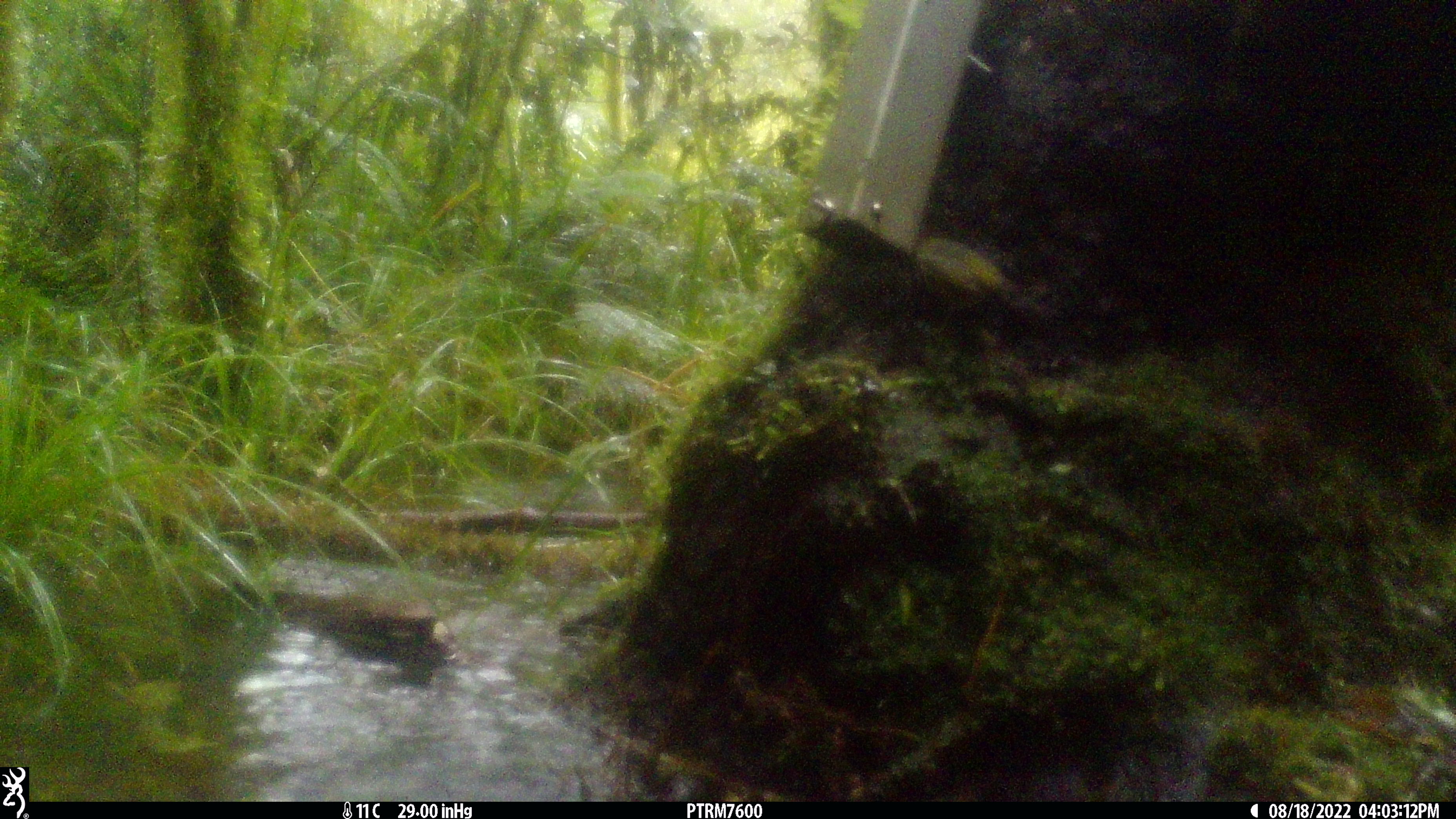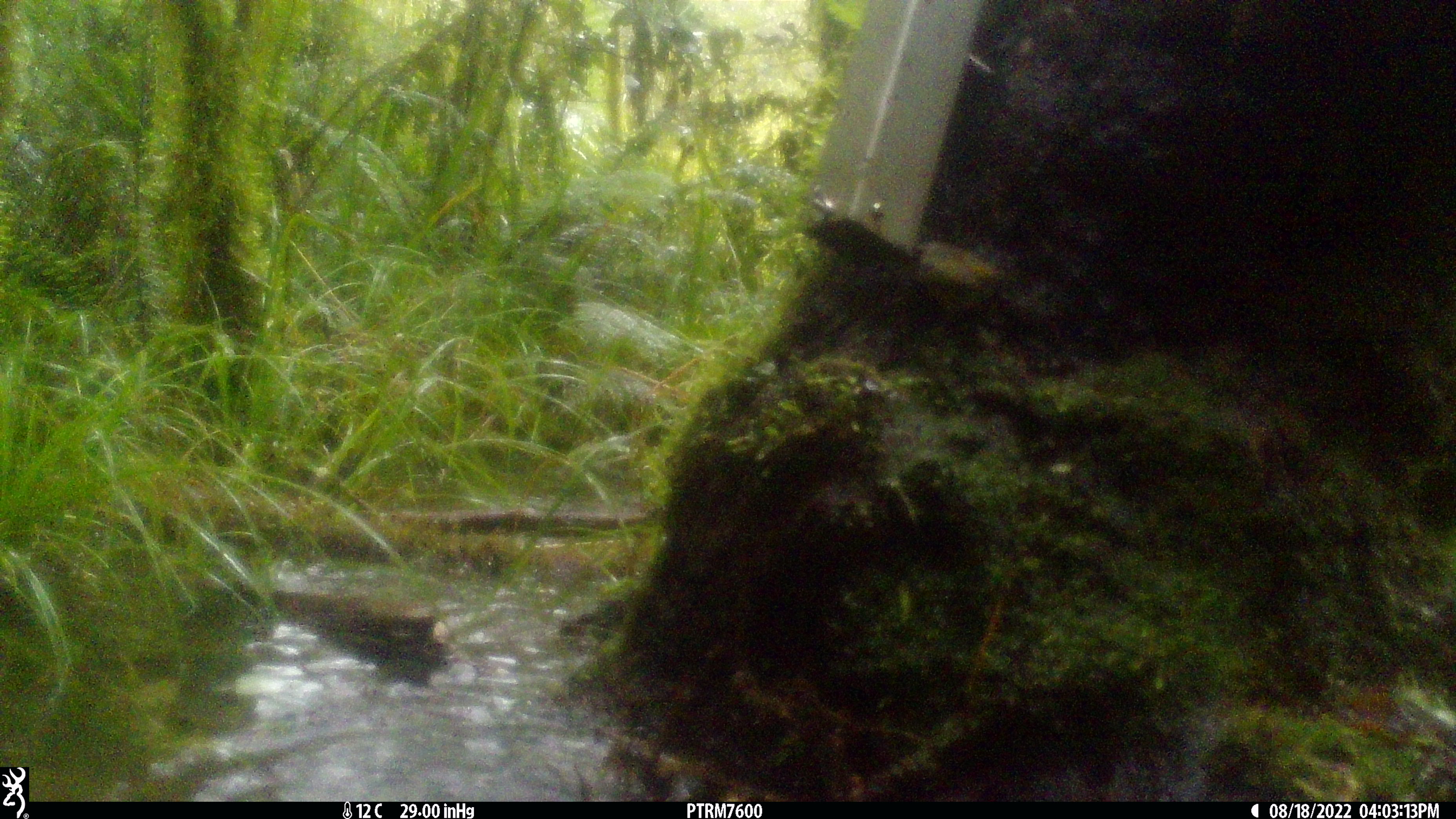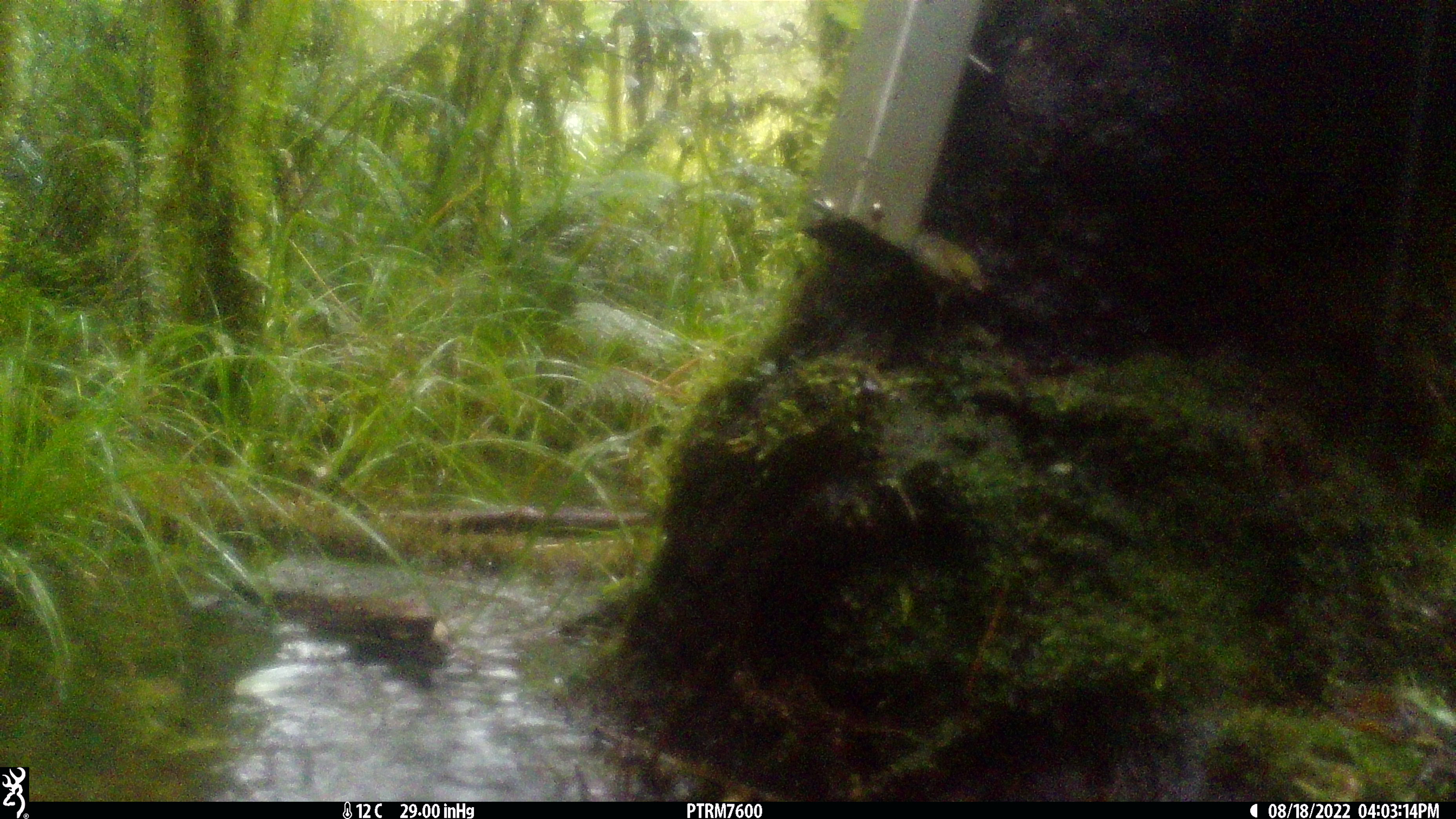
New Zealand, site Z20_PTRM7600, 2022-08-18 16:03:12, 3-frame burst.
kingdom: Animalia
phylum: Chordata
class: Aves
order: Passeriformes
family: Zosteropidae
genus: Zosterops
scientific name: Zosterops lateralis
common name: silvereye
Silvereye (Zosterops lateralis).